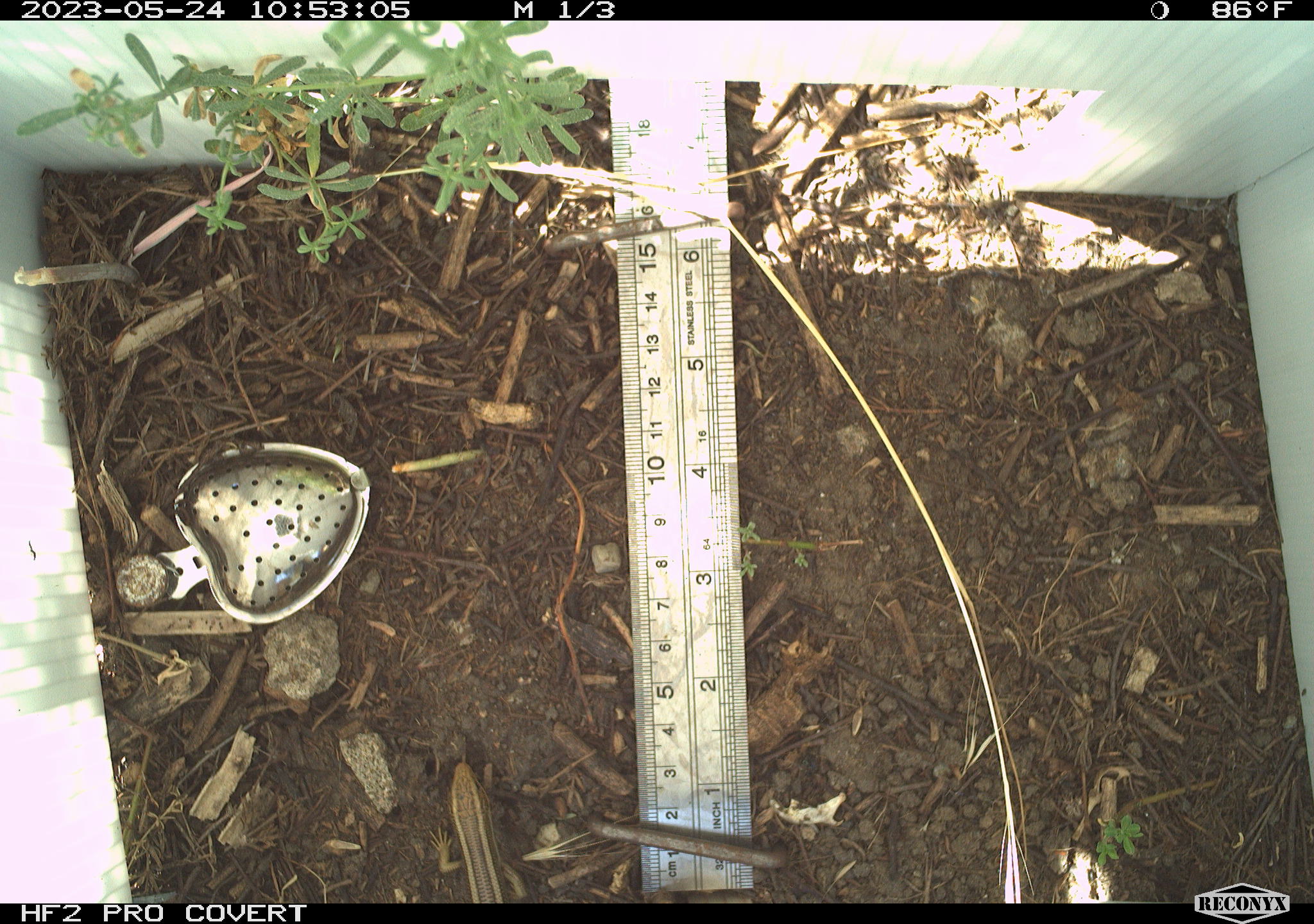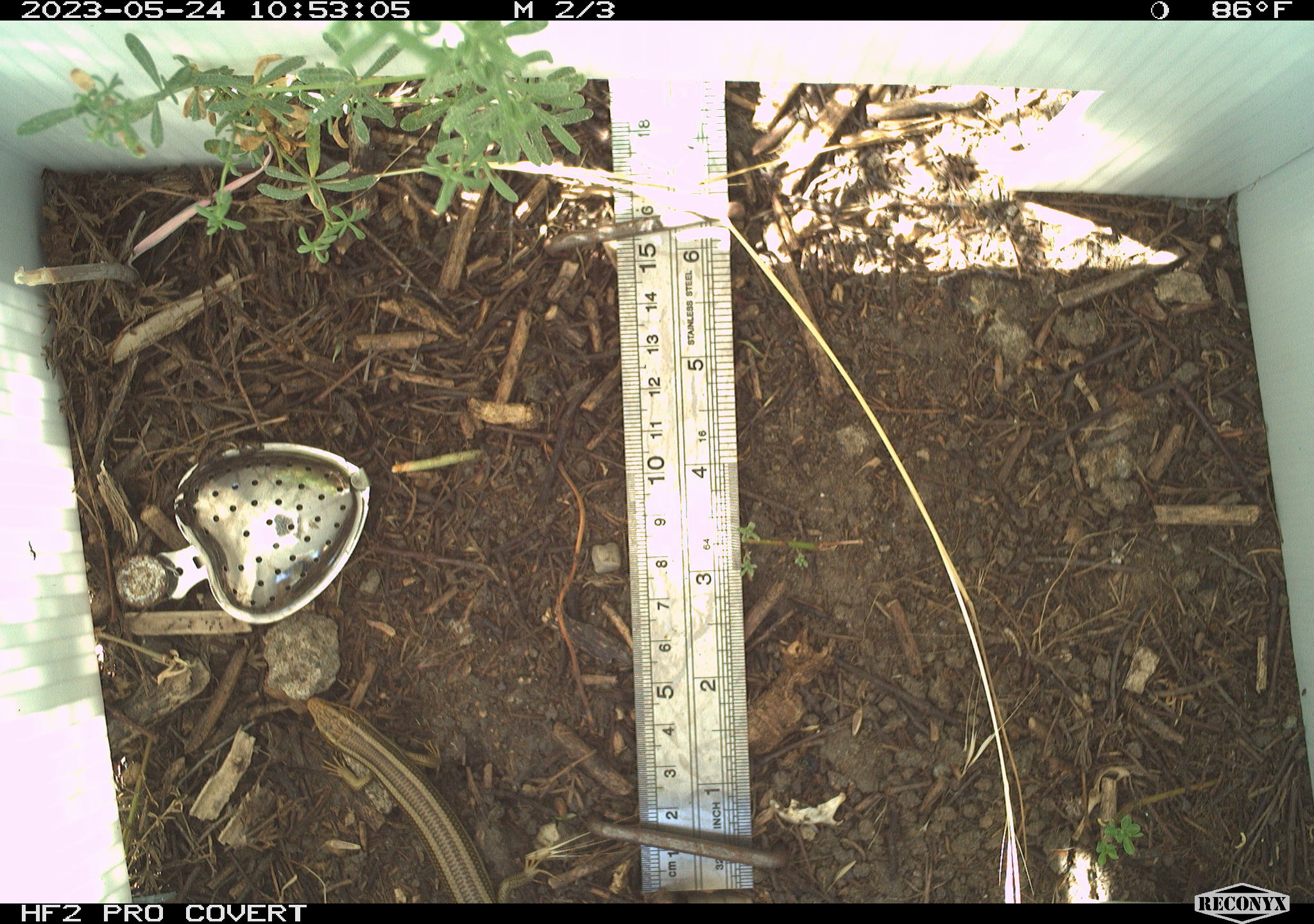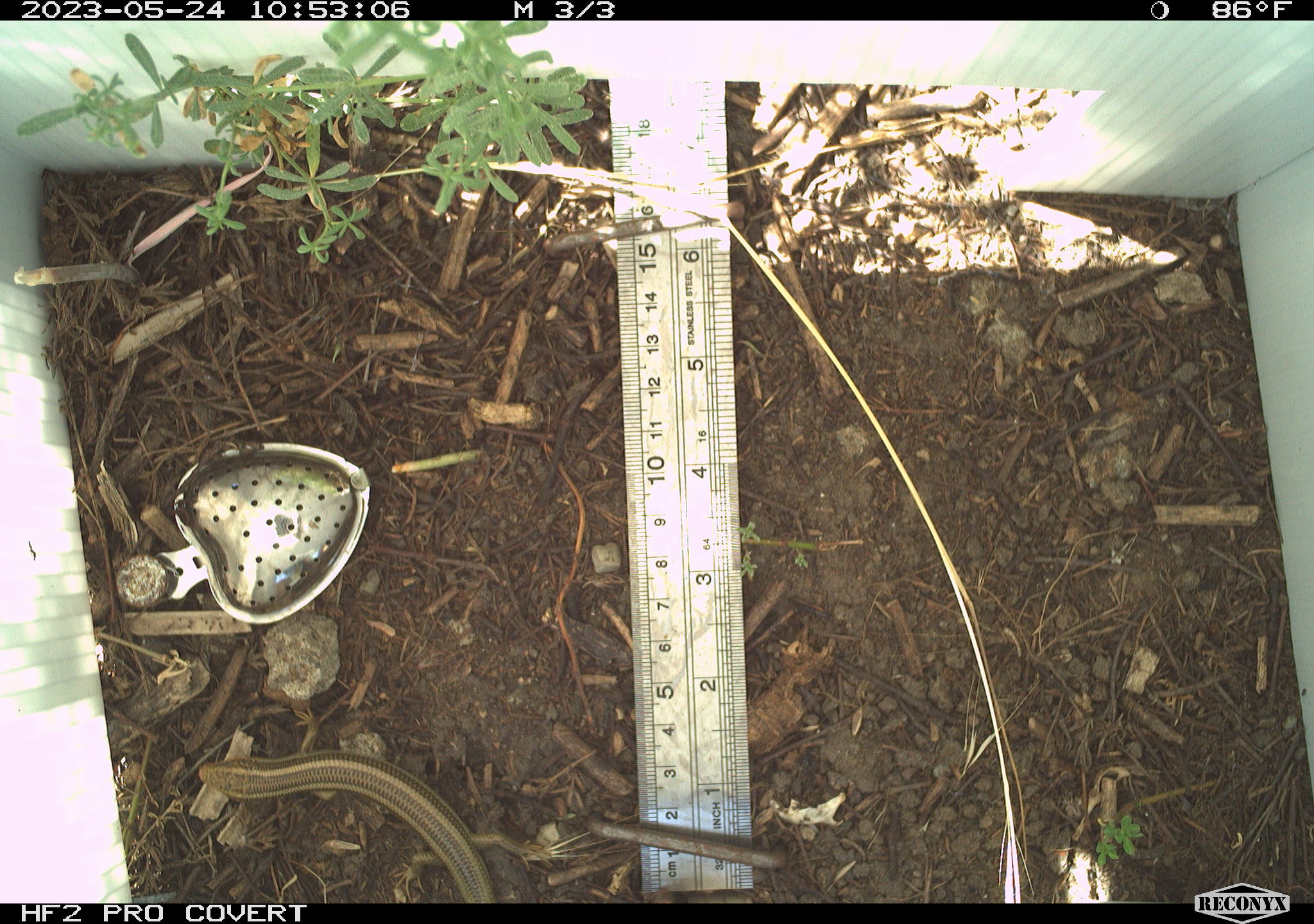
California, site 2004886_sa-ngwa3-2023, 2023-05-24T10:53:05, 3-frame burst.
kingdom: Animalia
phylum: Chordata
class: Reptilia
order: Squamata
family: Scincidae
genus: Plestiodon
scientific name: Plestiodon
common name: blue-tailed skinks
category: plestiodon species